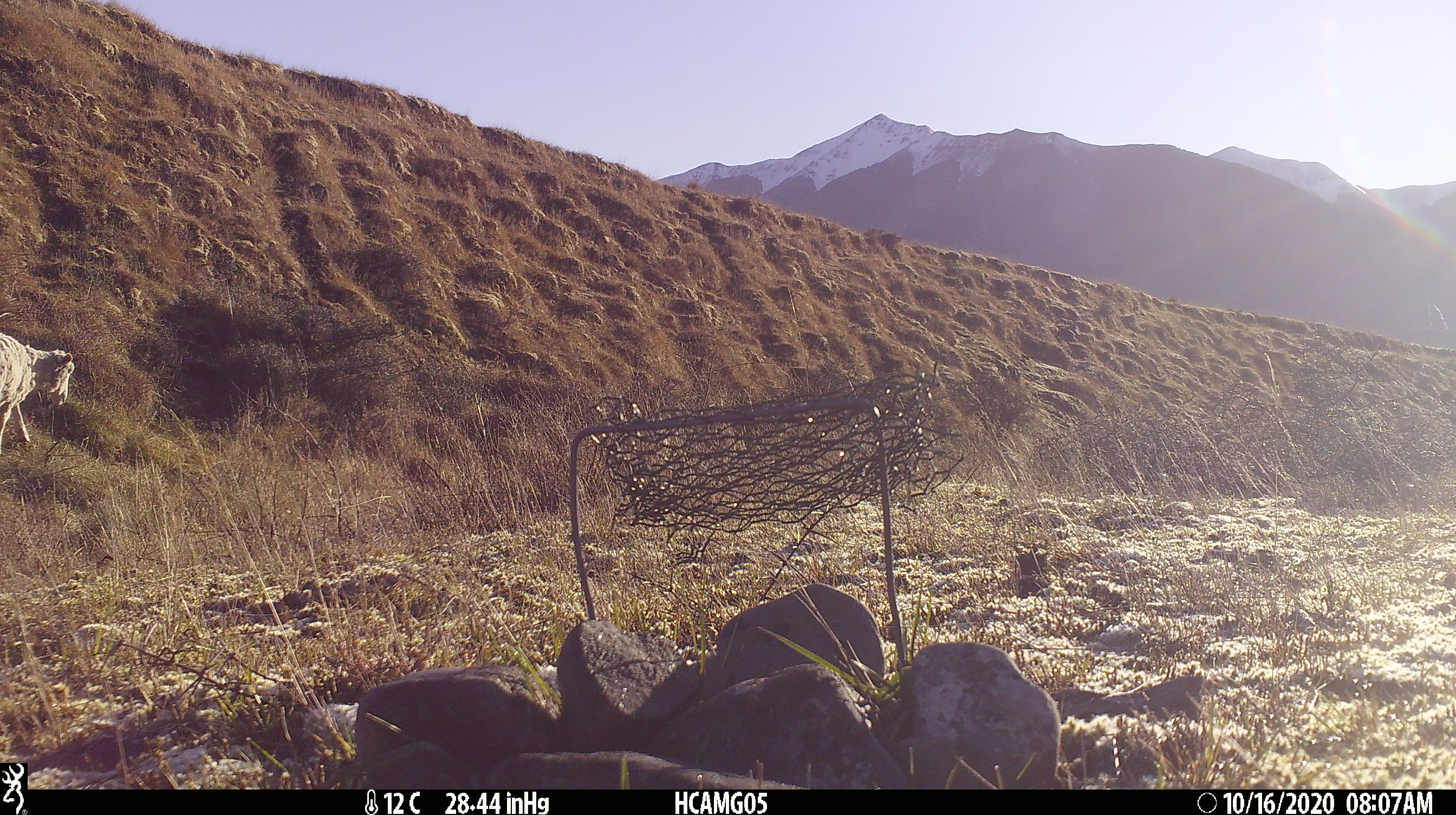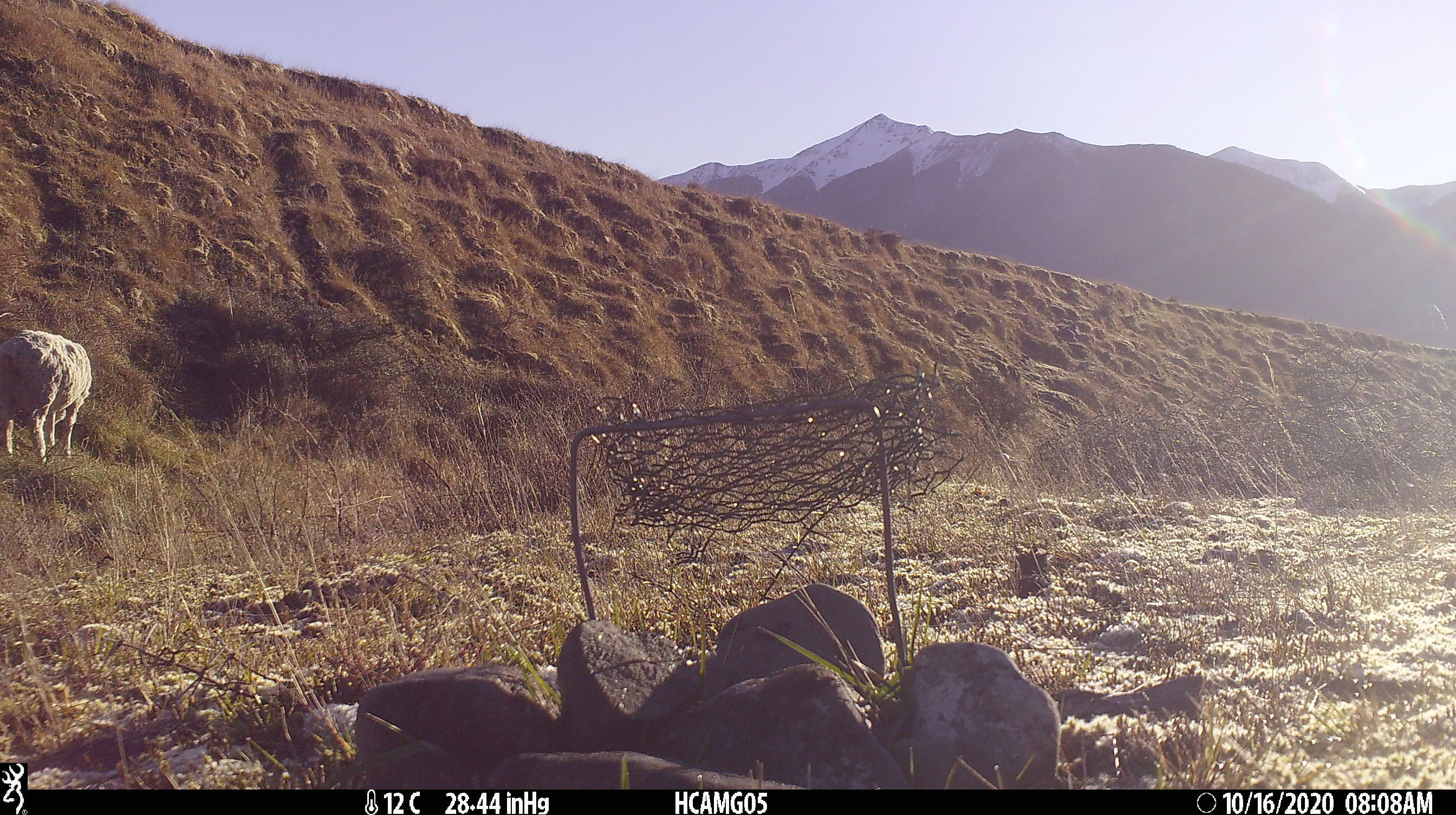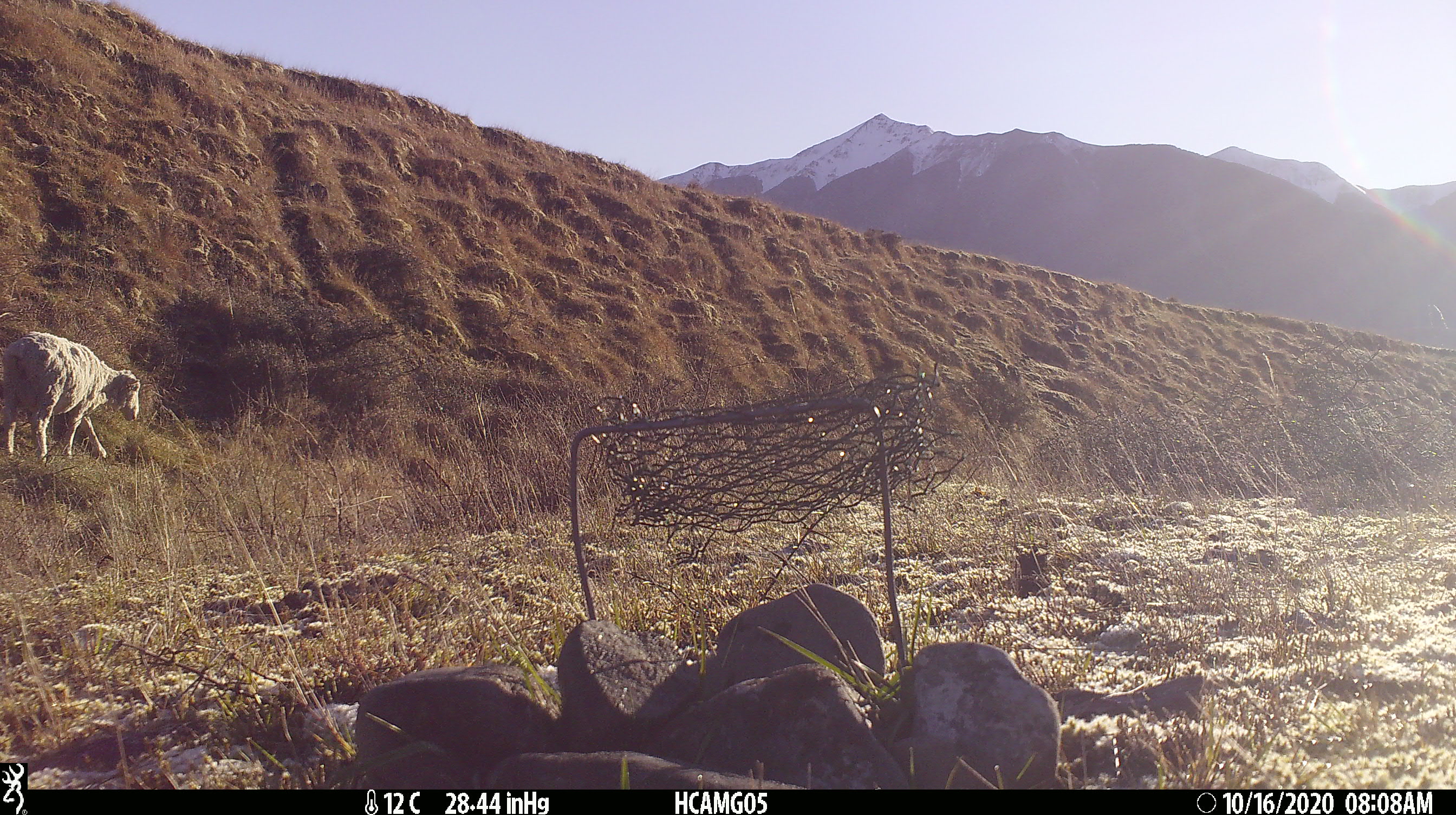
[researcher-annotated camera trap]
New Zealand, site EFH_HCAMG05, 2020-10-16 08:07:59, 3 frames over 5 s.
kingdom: Animalia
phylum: Chordata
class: Mammalia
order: Artiodactyla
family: Bovidae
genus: Ovis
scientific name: Ovis aries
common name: domestic sheep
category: sheep